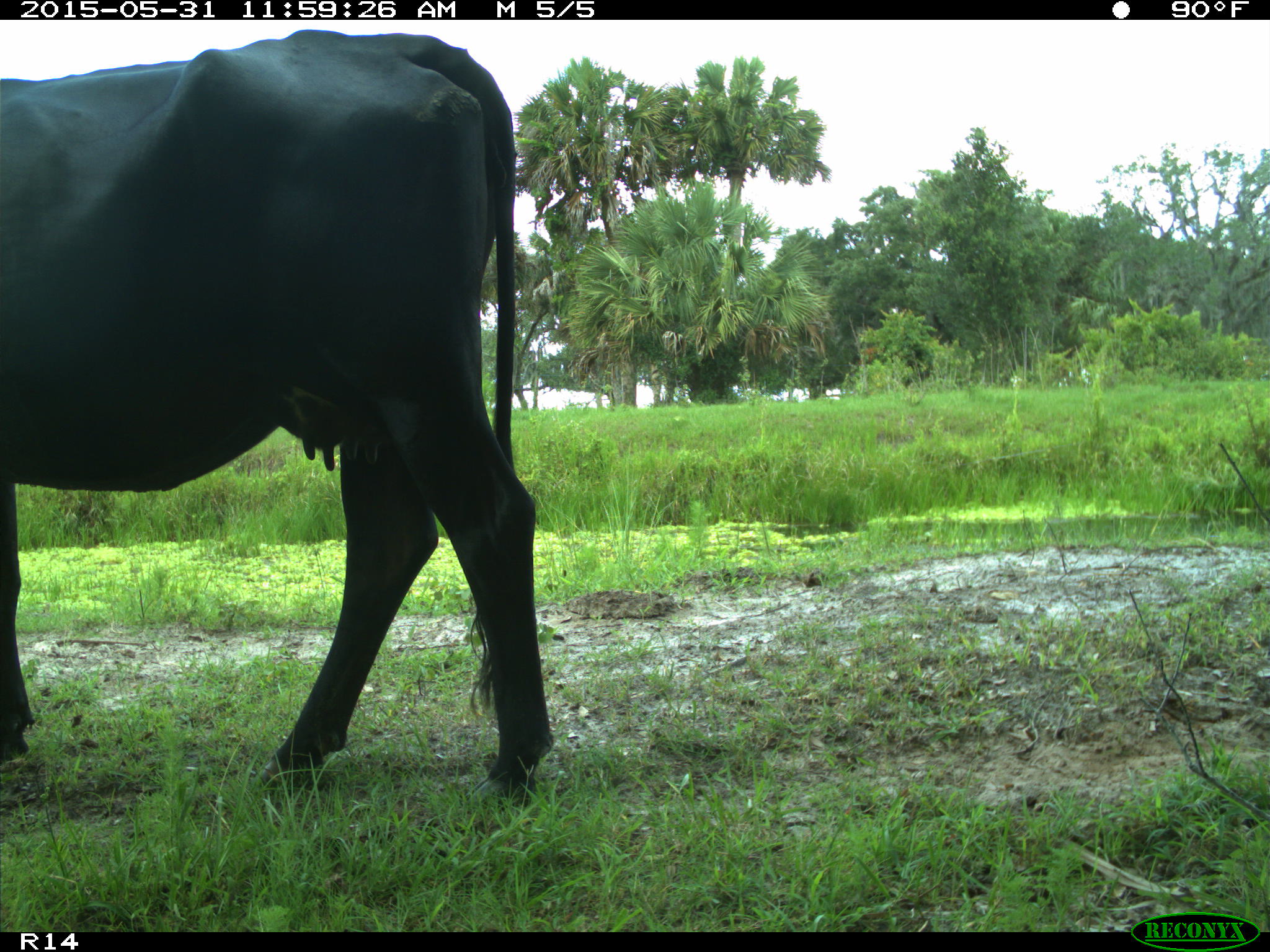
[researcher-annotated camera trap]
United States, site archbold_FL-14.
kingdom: Animalia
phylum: Chordata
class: Mammalia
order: Artiodactyla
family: Bovidae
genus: Bos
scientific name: Bos taurus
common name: domestic cow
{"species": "Bos taurus (domestic cow)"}